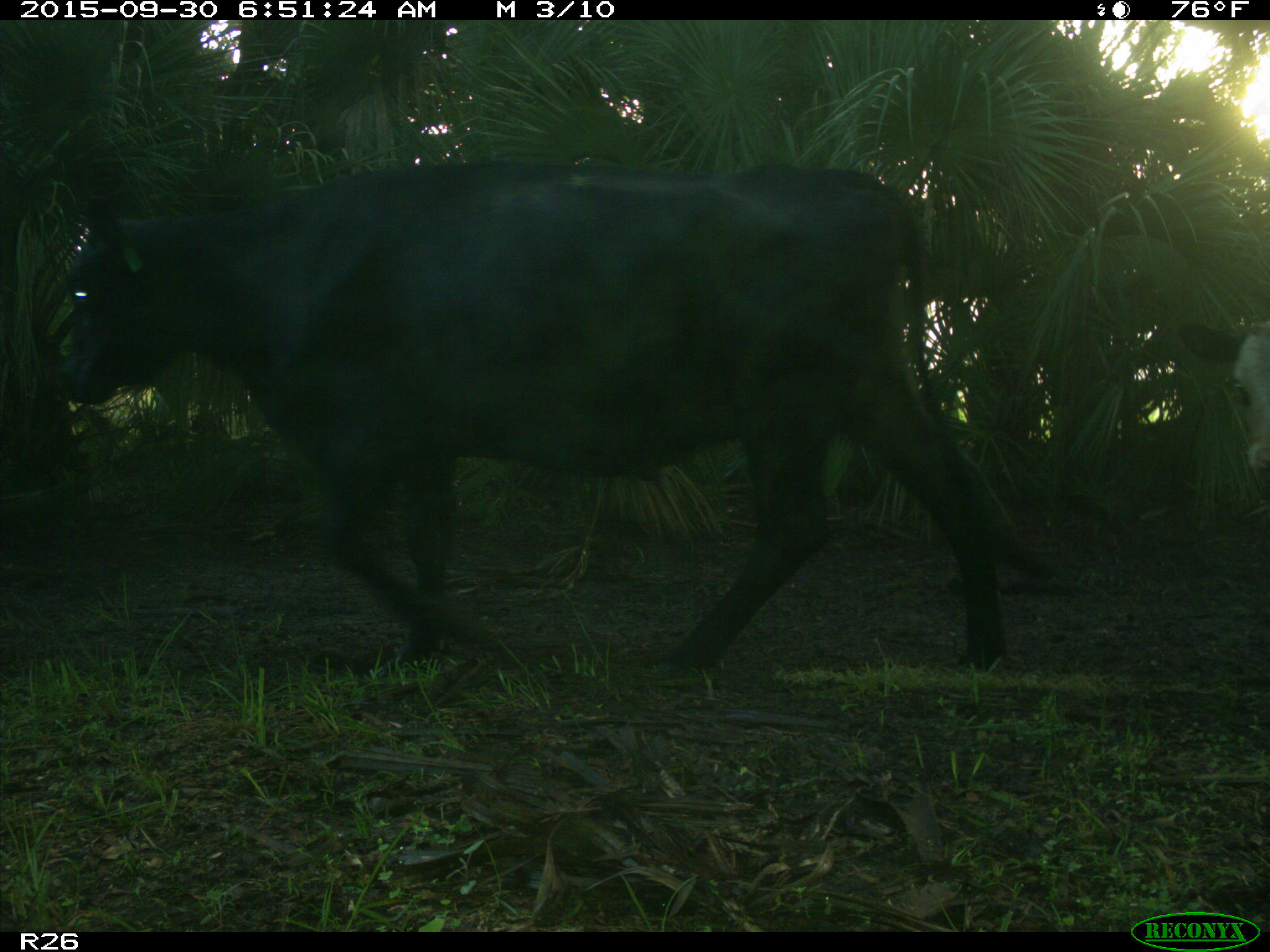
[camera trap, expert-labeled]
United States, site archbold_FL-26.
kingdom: Animalia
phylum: Chordata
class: Mammalia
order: Artiodactyla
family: Bovidae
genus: Bos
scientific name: Bos taurus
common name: domestic cow